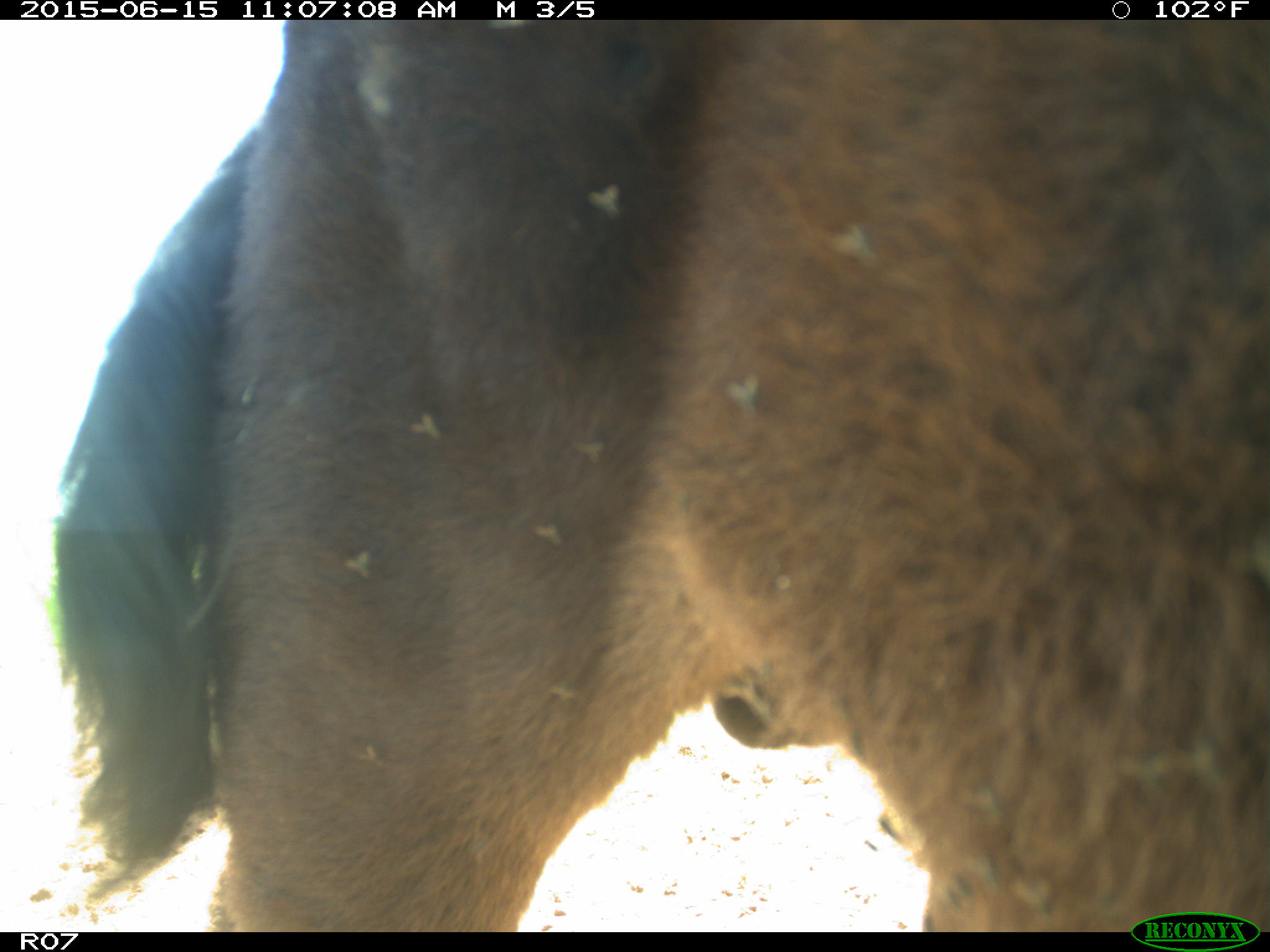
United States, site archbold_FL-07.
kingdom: Animalia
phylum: Chordata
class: Mammalia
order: Artiodactyla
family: Bovidae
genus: Bos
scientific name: Bos taurus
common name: domestic cow